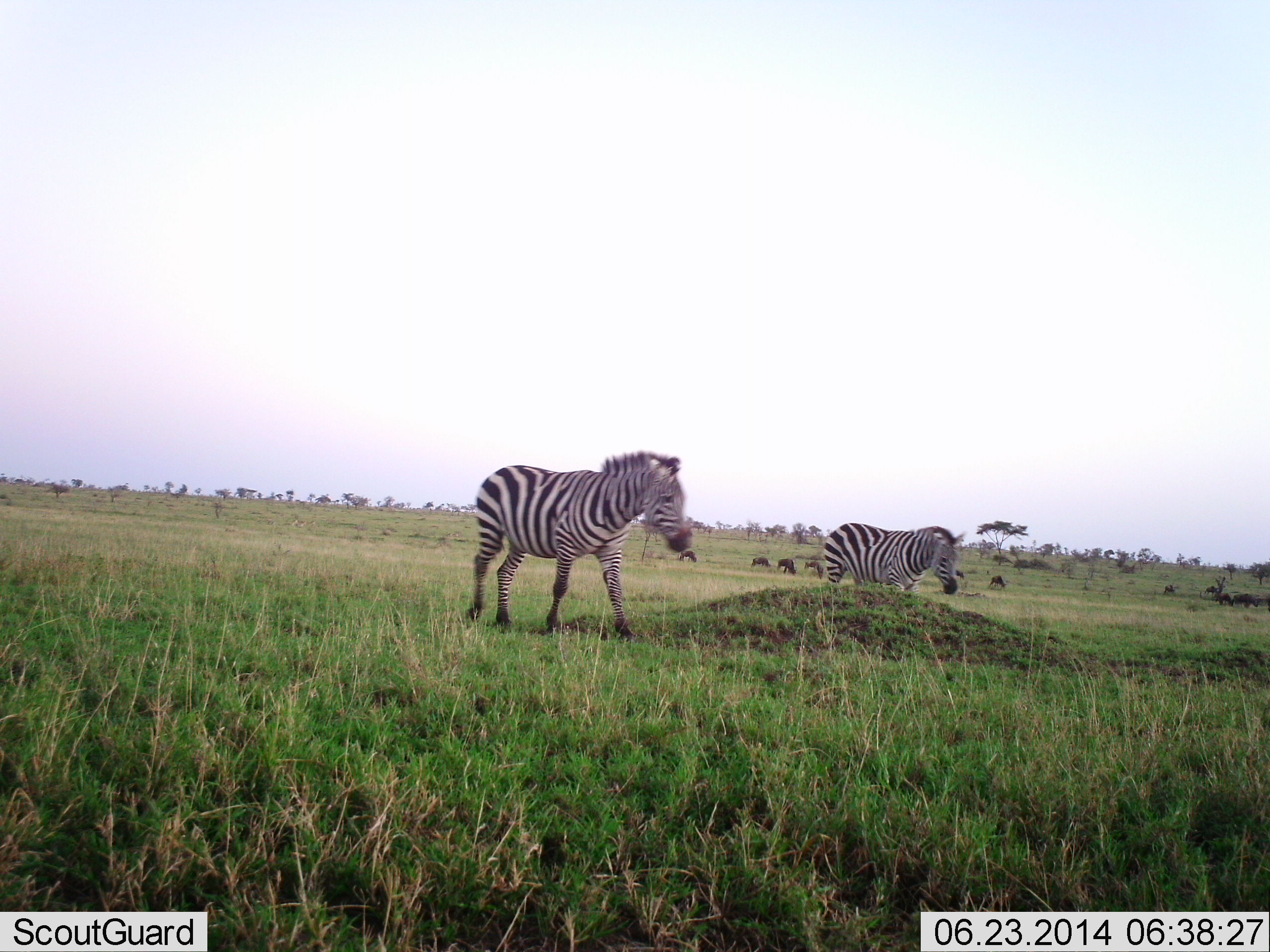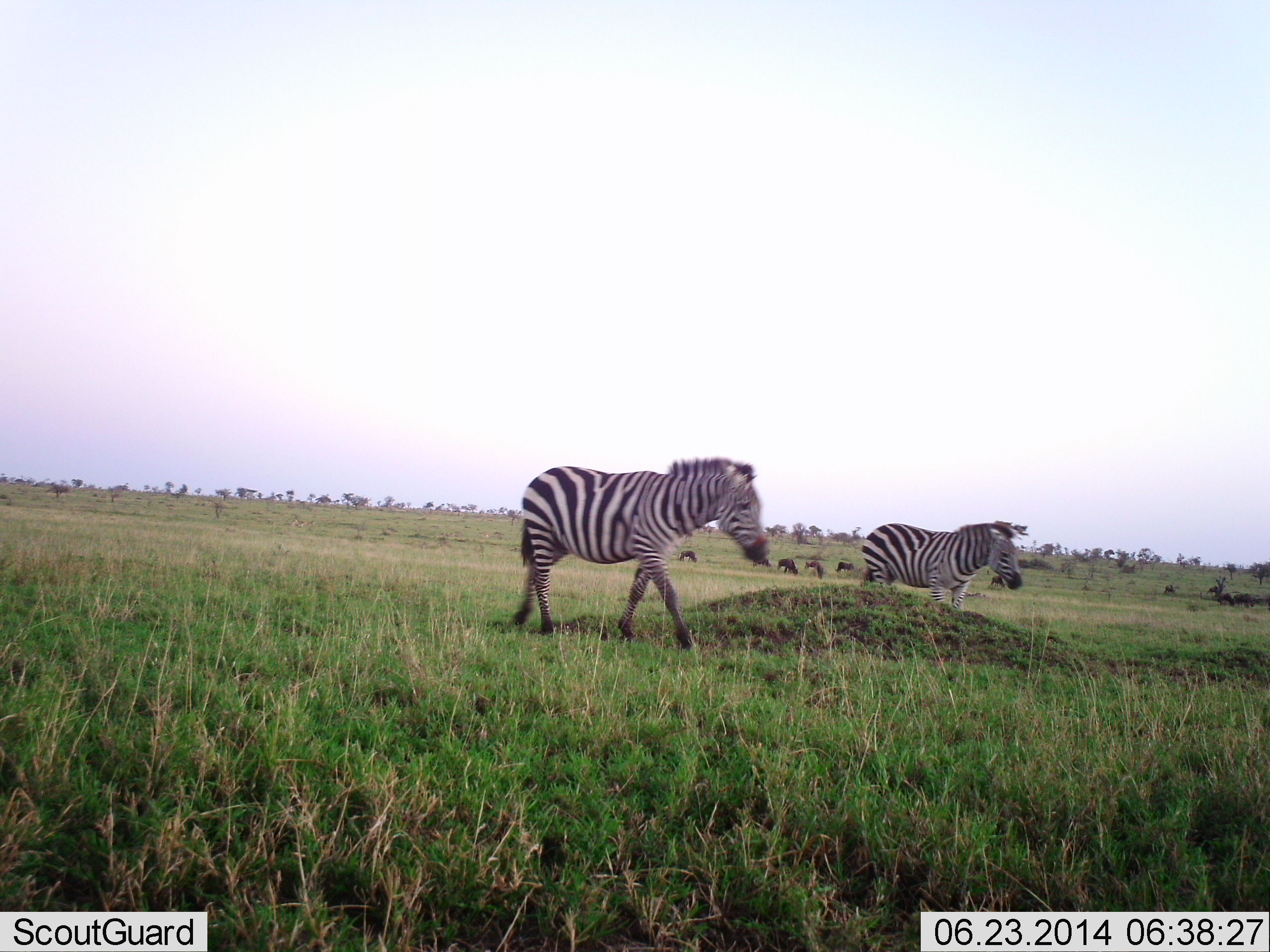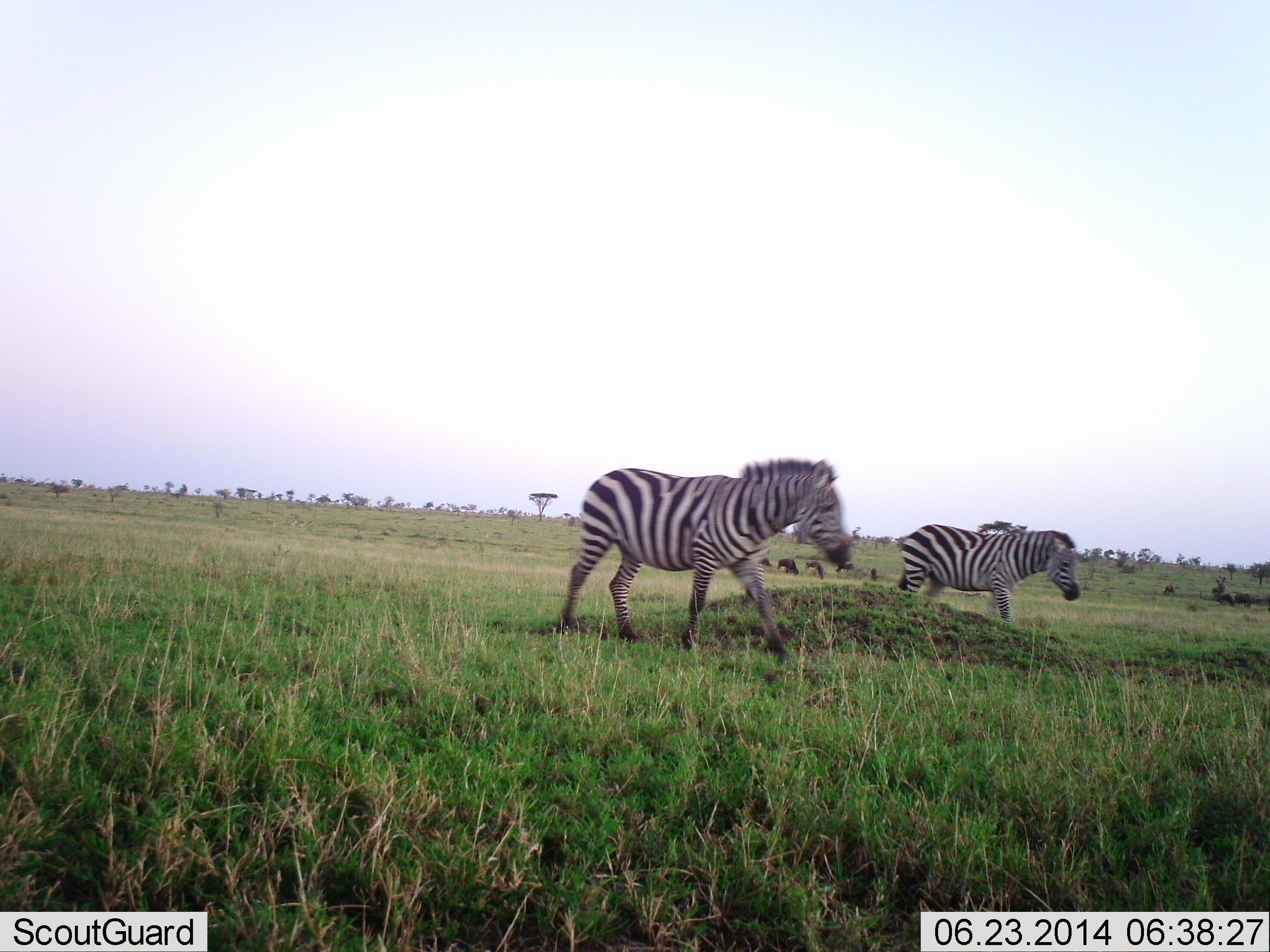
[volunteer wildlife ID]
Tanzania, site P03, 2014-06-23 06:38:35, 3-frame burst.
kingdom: Animalia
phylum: Chordata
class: Mammalia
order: Perissodactyla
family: Equidae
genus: Equus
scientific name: Equus quagga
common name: plains zebra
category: zebra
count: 2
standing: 15%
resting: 0%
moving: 85%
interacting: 0%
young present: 0%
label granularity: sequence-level